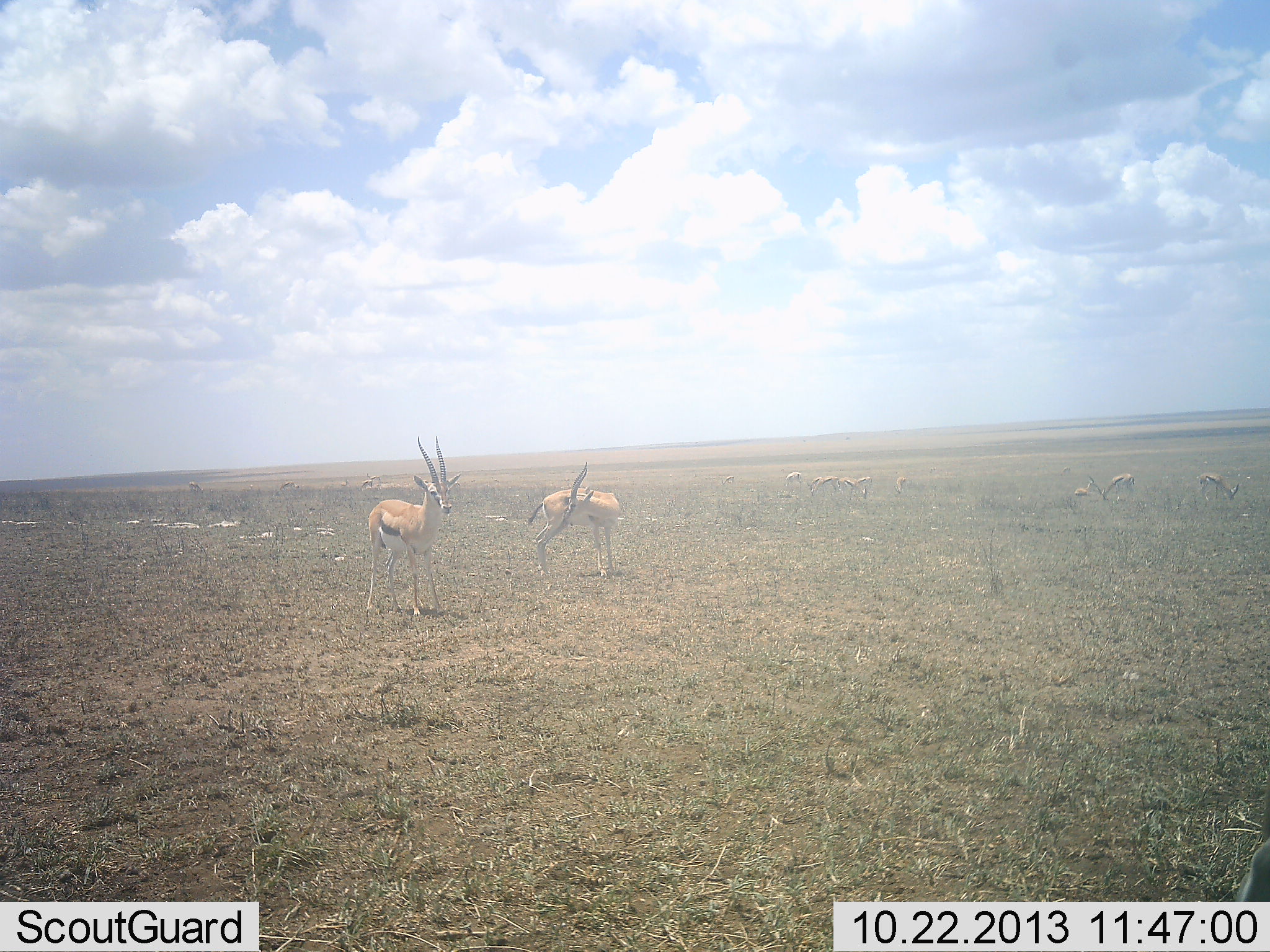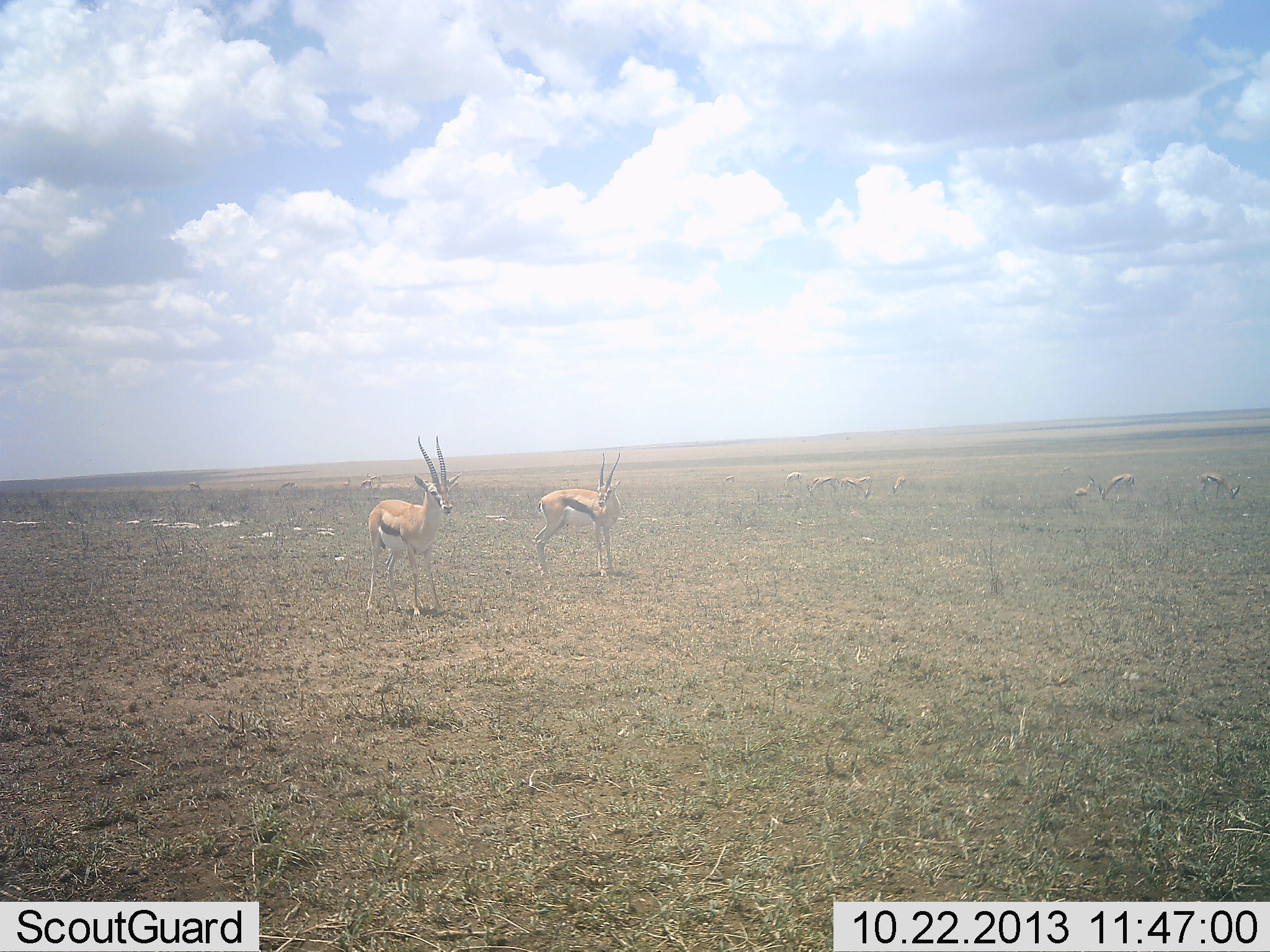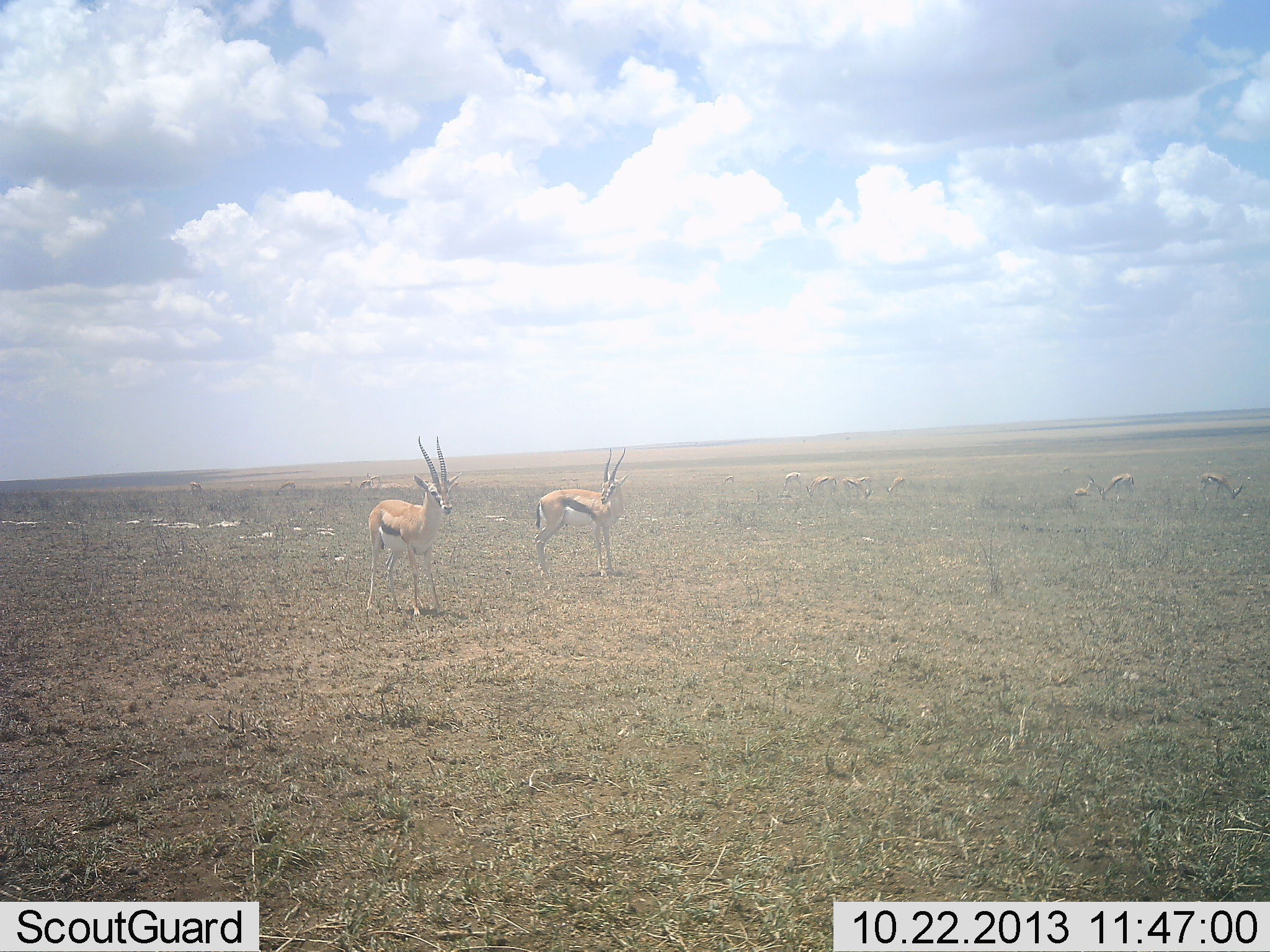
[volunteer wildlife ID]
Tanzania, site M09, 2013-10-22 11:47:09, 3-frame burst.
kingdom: Animalia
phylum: Chordata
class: Mammalia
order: Artiodactyla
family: Bovidae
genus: Eudorcas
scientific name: Eudorcas thomsonii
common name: thomson's gazelle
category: gazellethomsons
Gazellethomsons (thomson's gazelle) (Eudorcas thomsonii), count 9. Behavior (volunteer vote fractions): standing 100%, resting 23%, moving 9%, interacting 0%. Young present (vote fraction): 0%. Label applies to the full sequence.